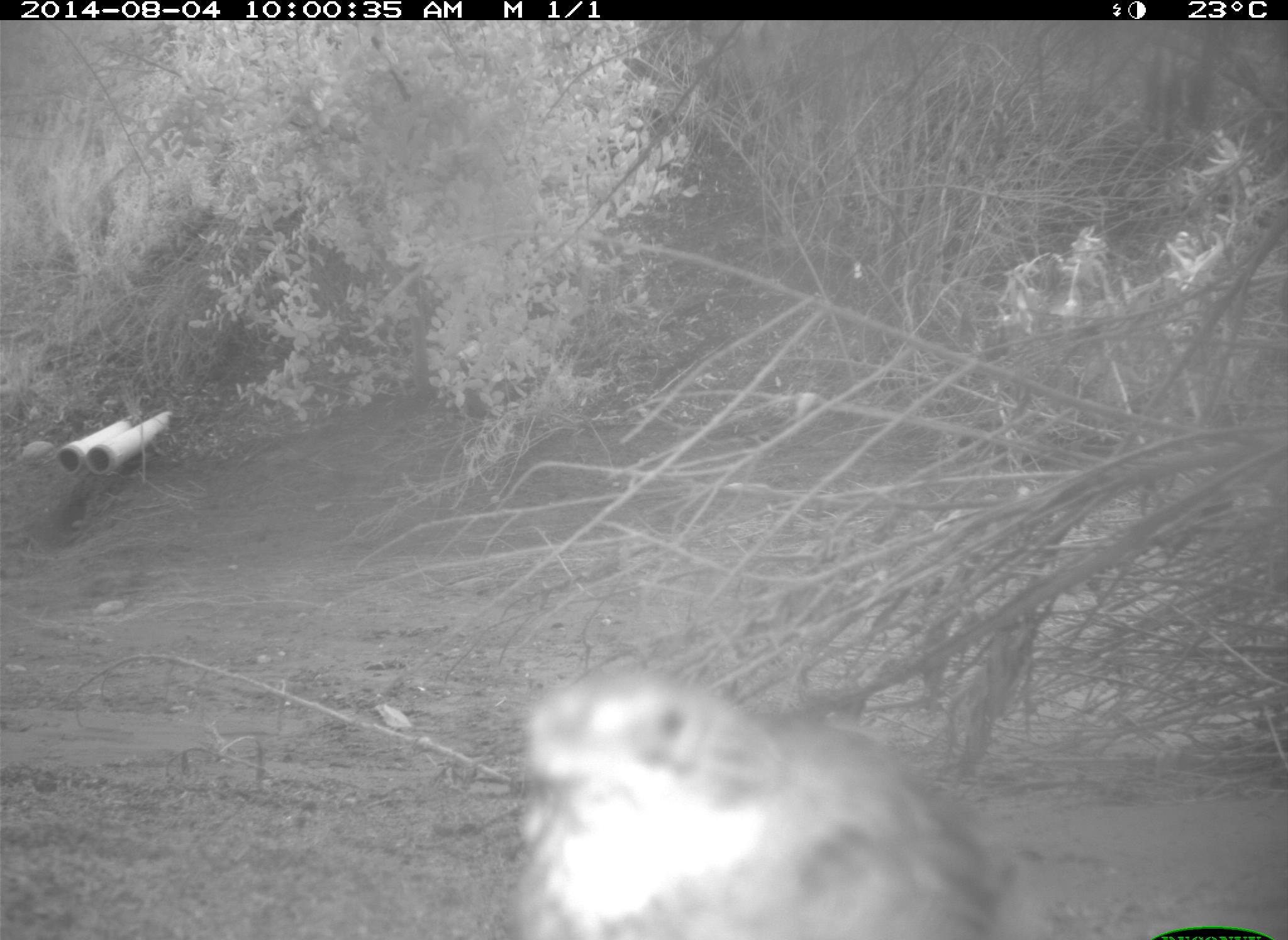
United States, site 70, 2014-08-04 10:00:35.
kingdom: Animalia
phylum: Chordata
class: Aves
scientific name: Aves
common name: bird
Bird (Aves).